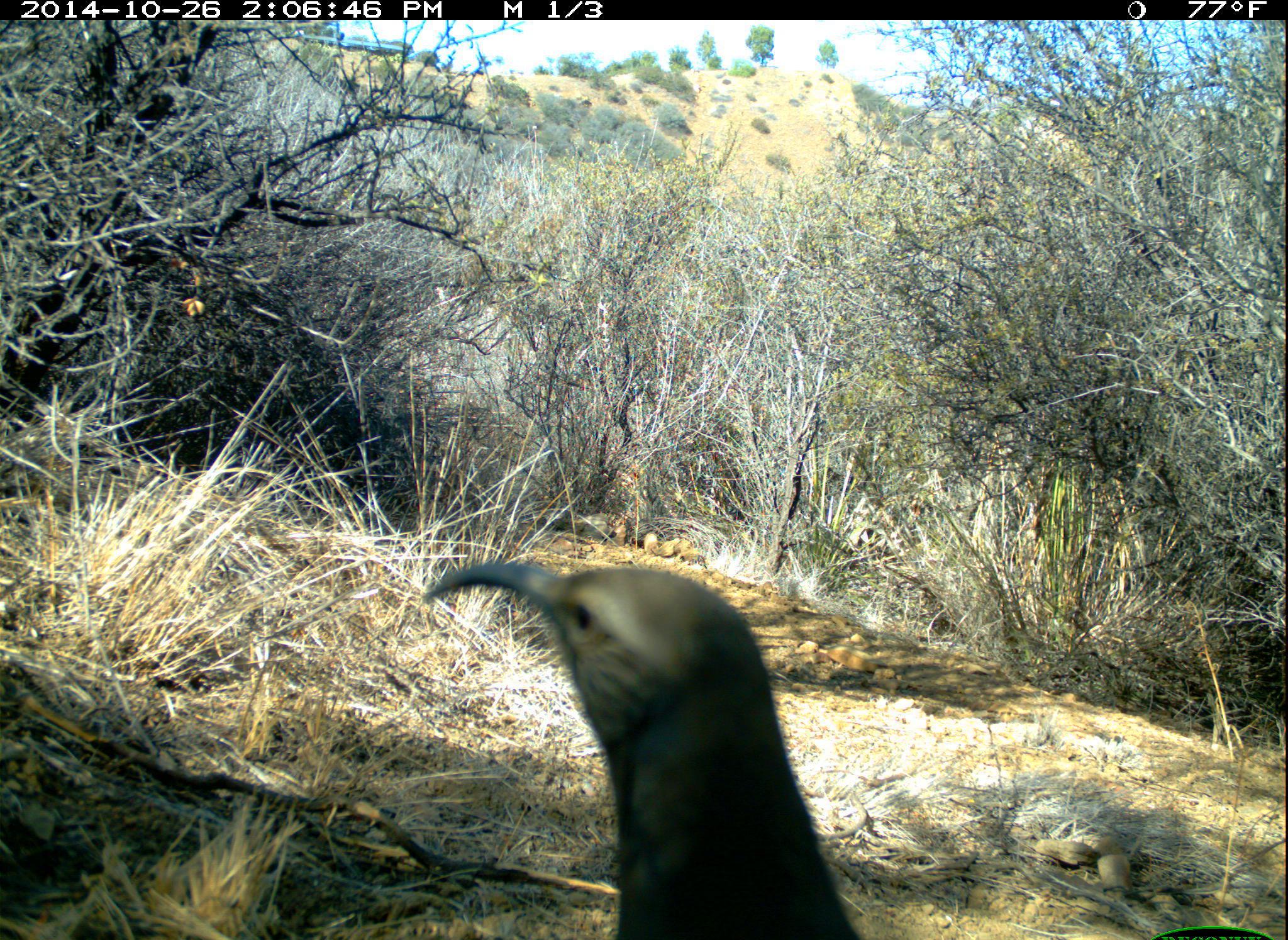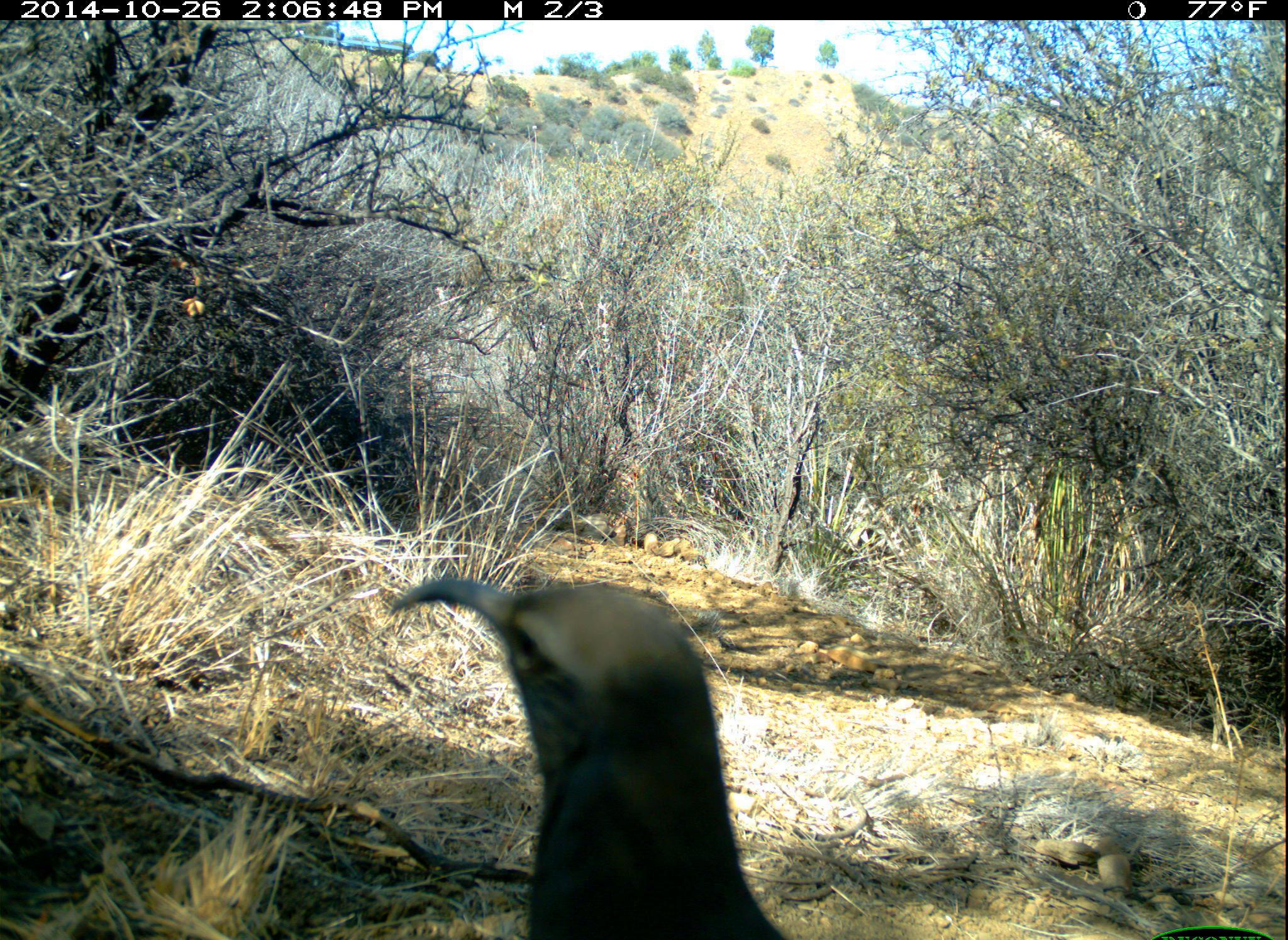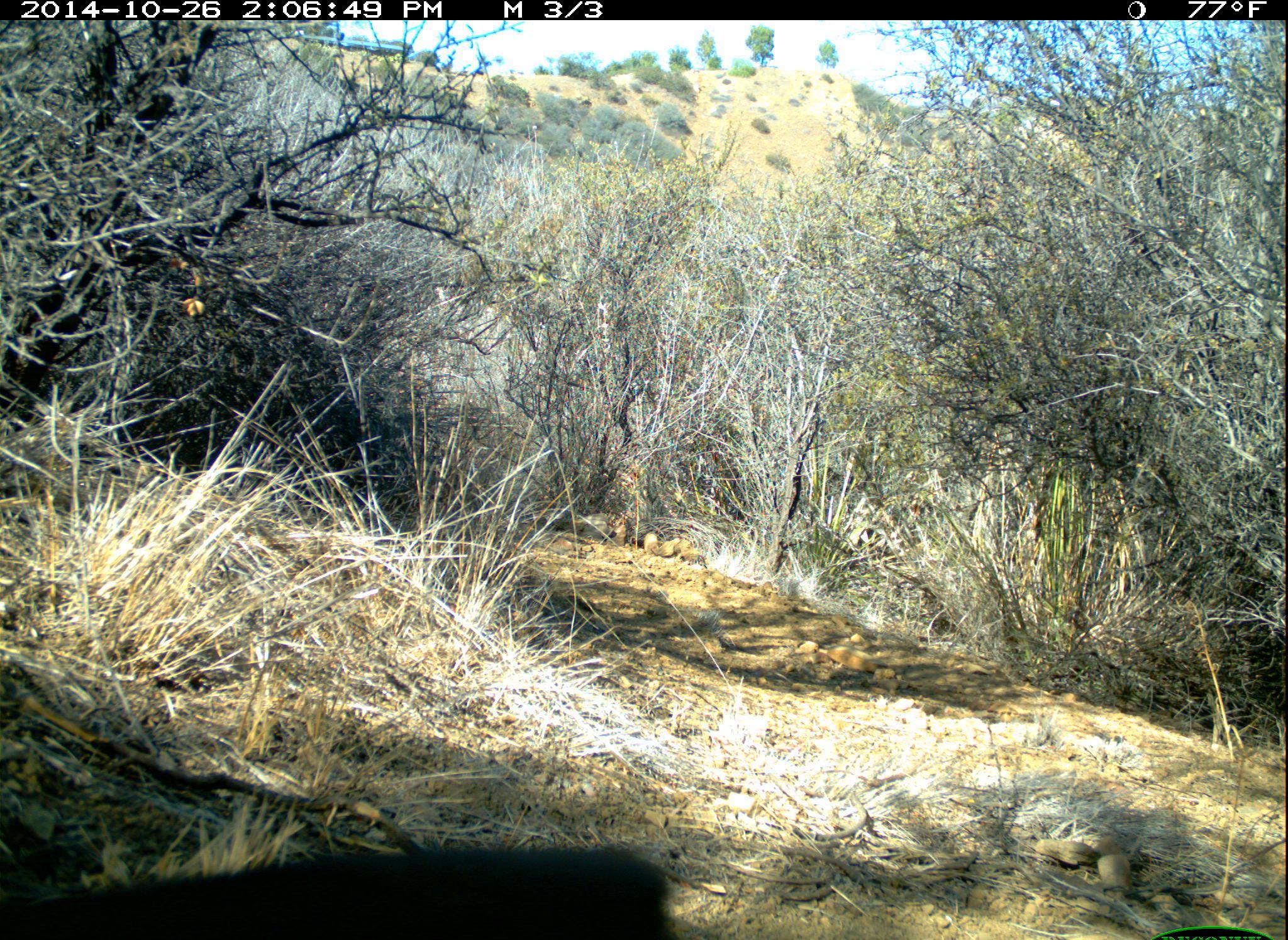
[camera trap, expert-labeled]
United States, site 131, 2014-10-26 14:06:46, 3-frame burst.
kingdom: Animalia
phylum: Chordata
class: Aves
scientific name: Aves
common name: bird